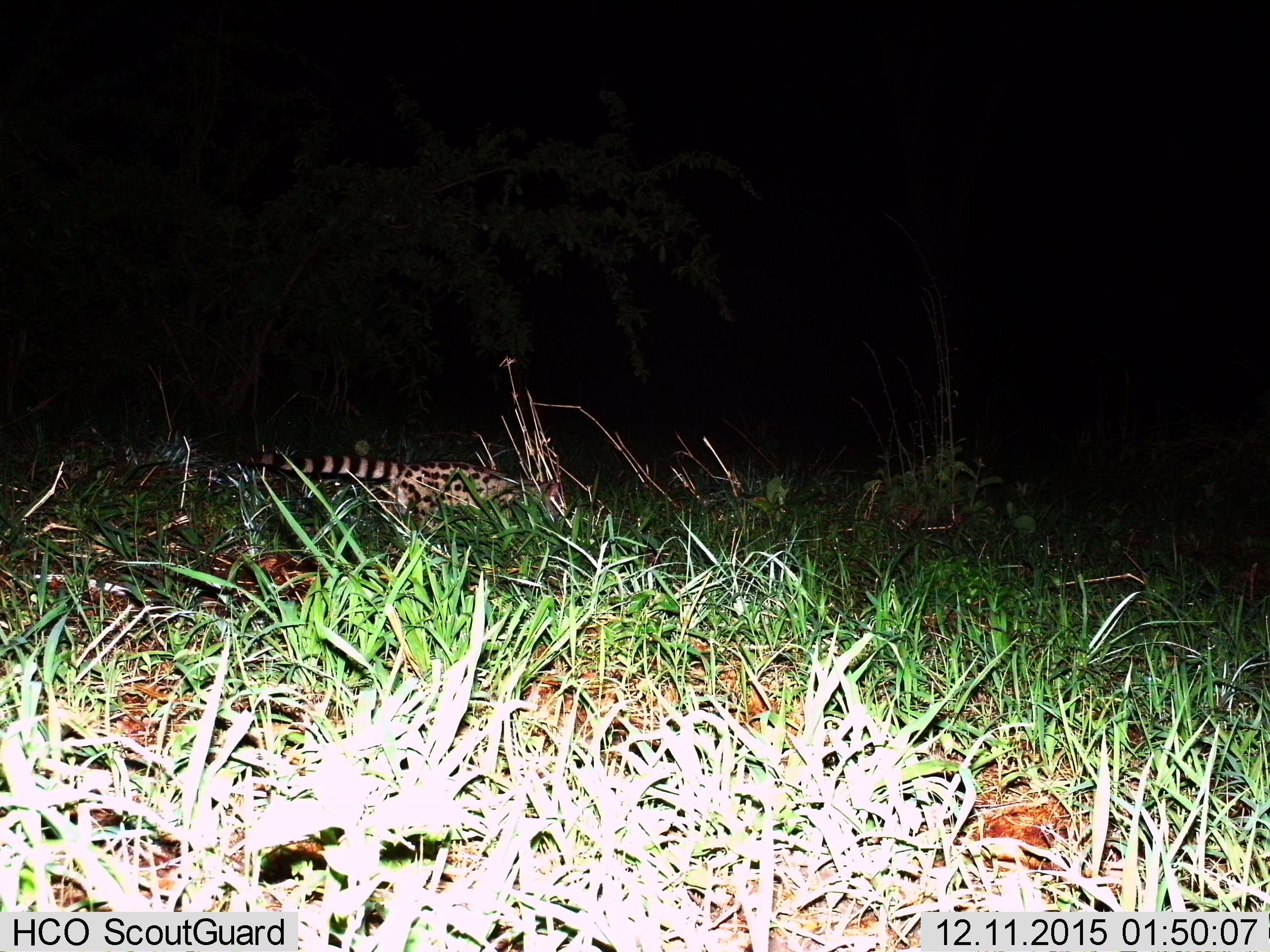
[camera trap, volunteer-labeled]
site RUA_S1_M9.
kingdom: Animalia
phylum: Chordata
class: Mammalia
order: Carnivora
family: Viverridae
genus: Genetta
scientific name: Genetta genetta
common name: small-spotted genet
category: genetcommonsmallspotted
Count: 1.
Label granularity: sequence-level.